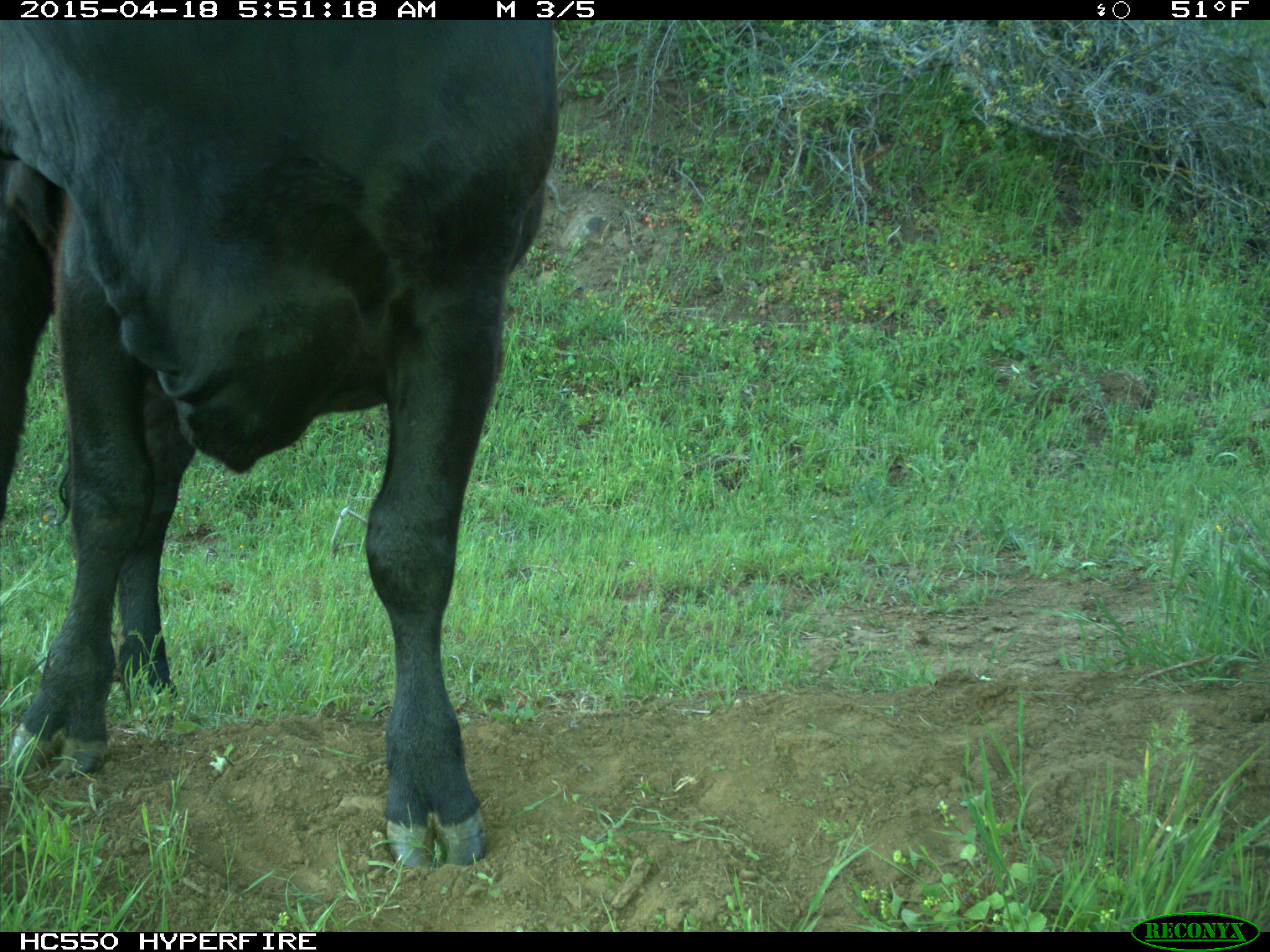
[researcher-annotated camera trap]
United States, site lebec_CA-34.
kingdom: Animalia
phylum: Chordata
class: Mammalia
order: Artiodactyla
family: Bovidae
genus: Bos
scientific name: Bos taurus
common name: domestic cow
Bos taurus (domestic cow).